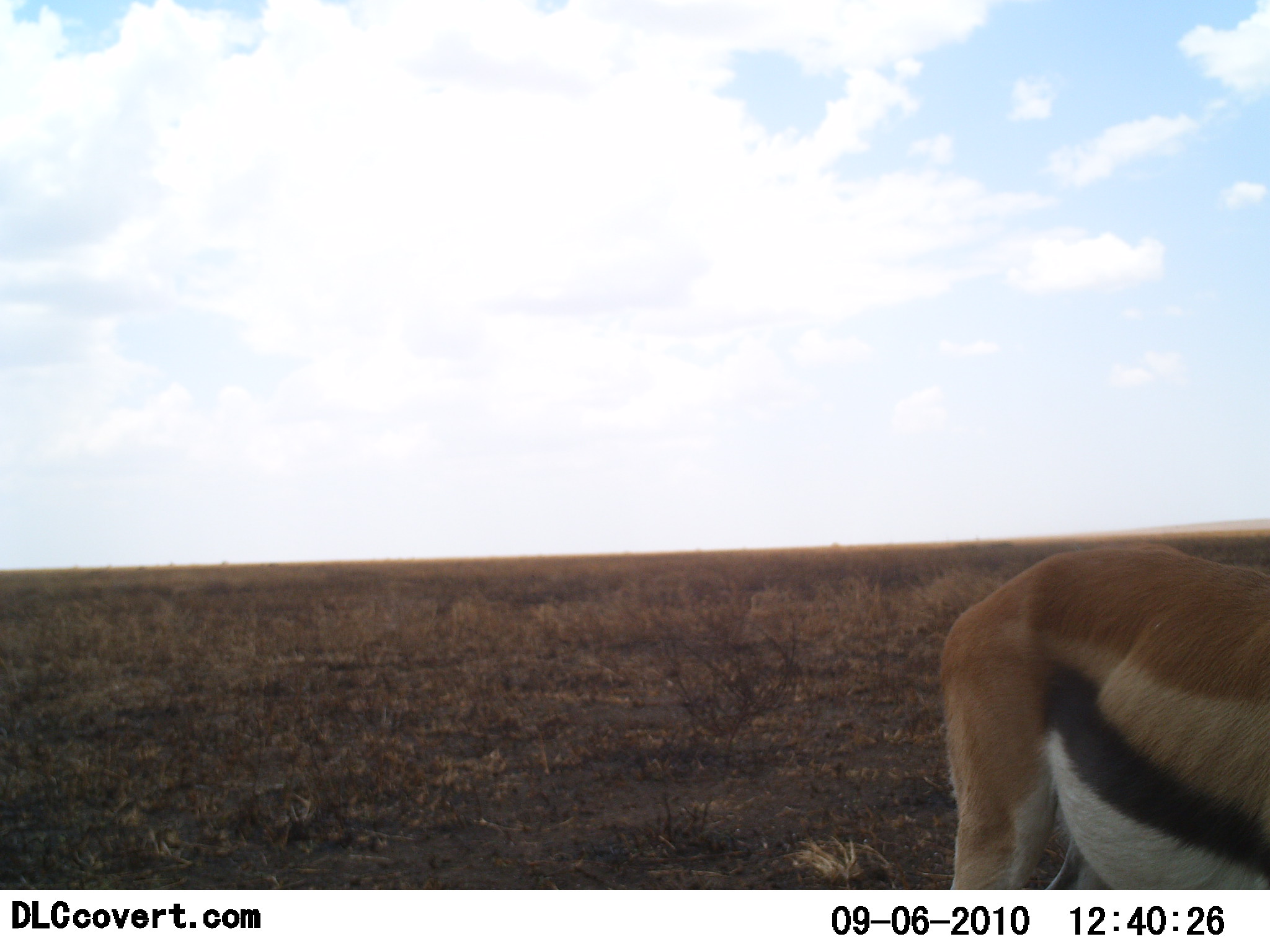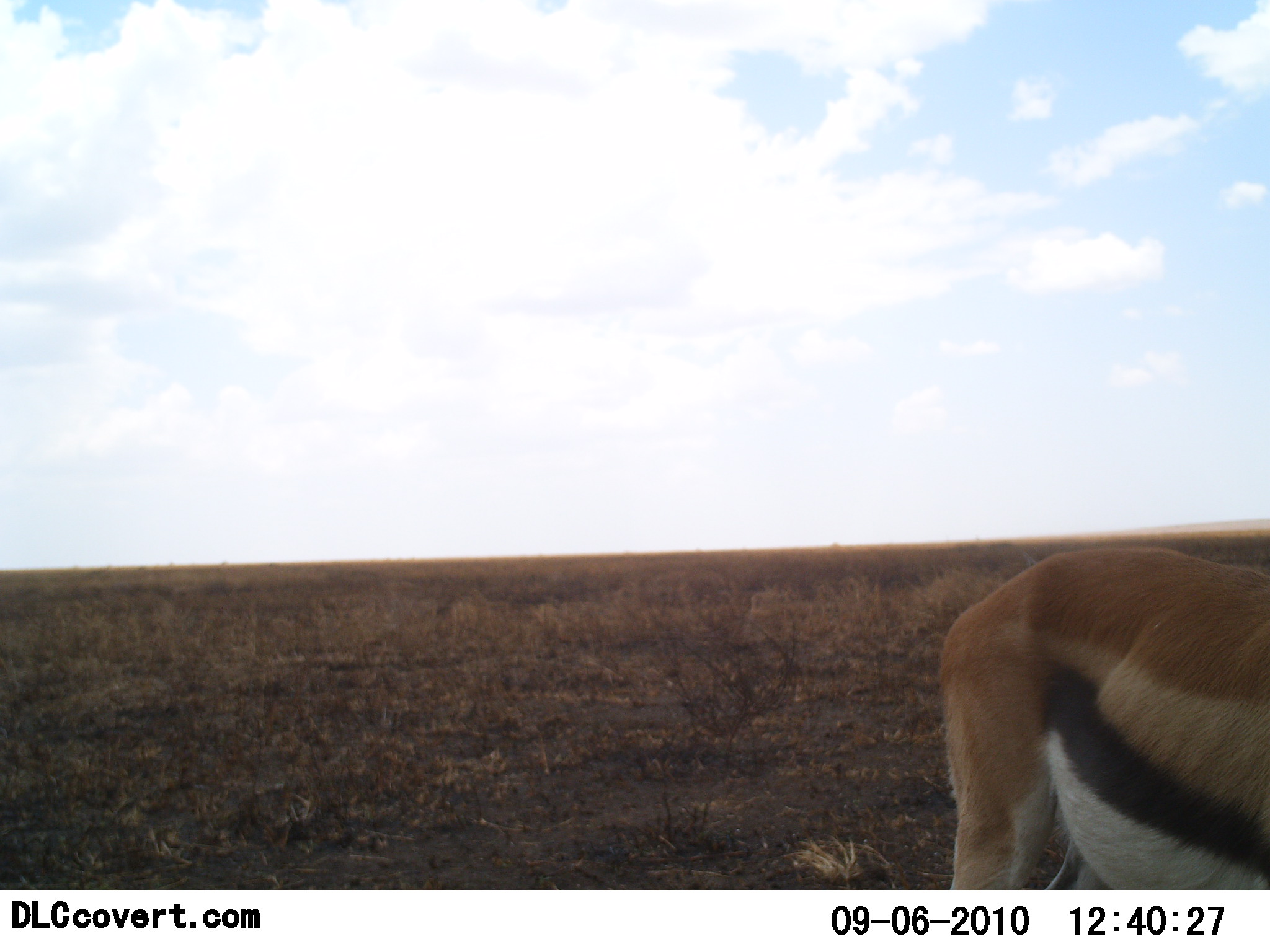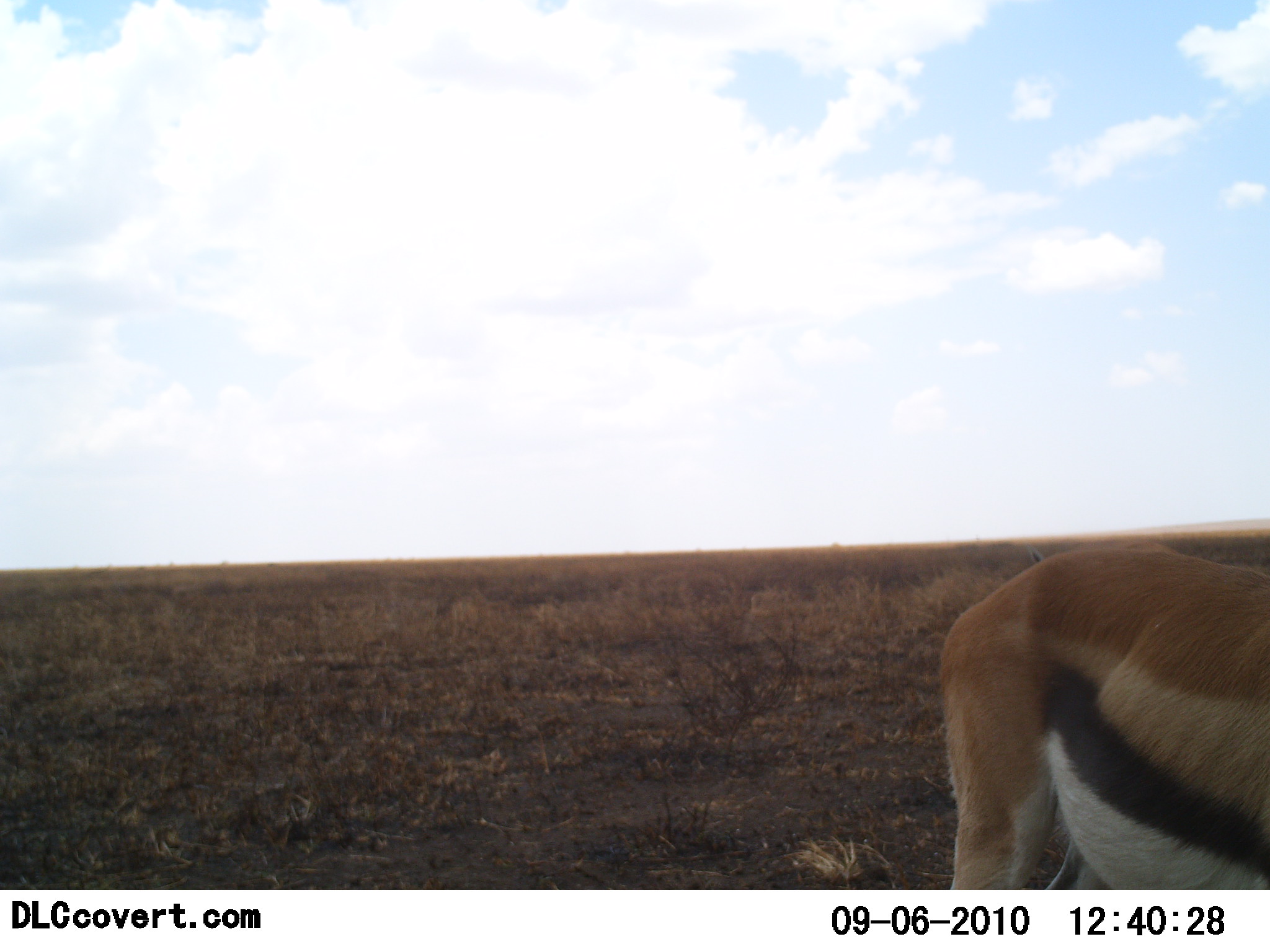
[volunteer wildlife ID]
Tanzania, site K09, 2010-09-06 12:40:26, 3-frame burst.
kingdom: Animalia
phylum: Chordata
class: Mammalia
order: Artiodactyla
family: Bovidae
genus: Eudorcas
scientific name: Eudorcas thomsonii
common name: thomson's gazelle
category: gazellethomsons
Gazellethomsons (thomson's gazelle) (Eudorcas thomsonii), count 1. Behavior (volunteer vote fractions): standing 77%, resting 0%, moving 15%, interacting 0%. Young present (vote fraction): 0%. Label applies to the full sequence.